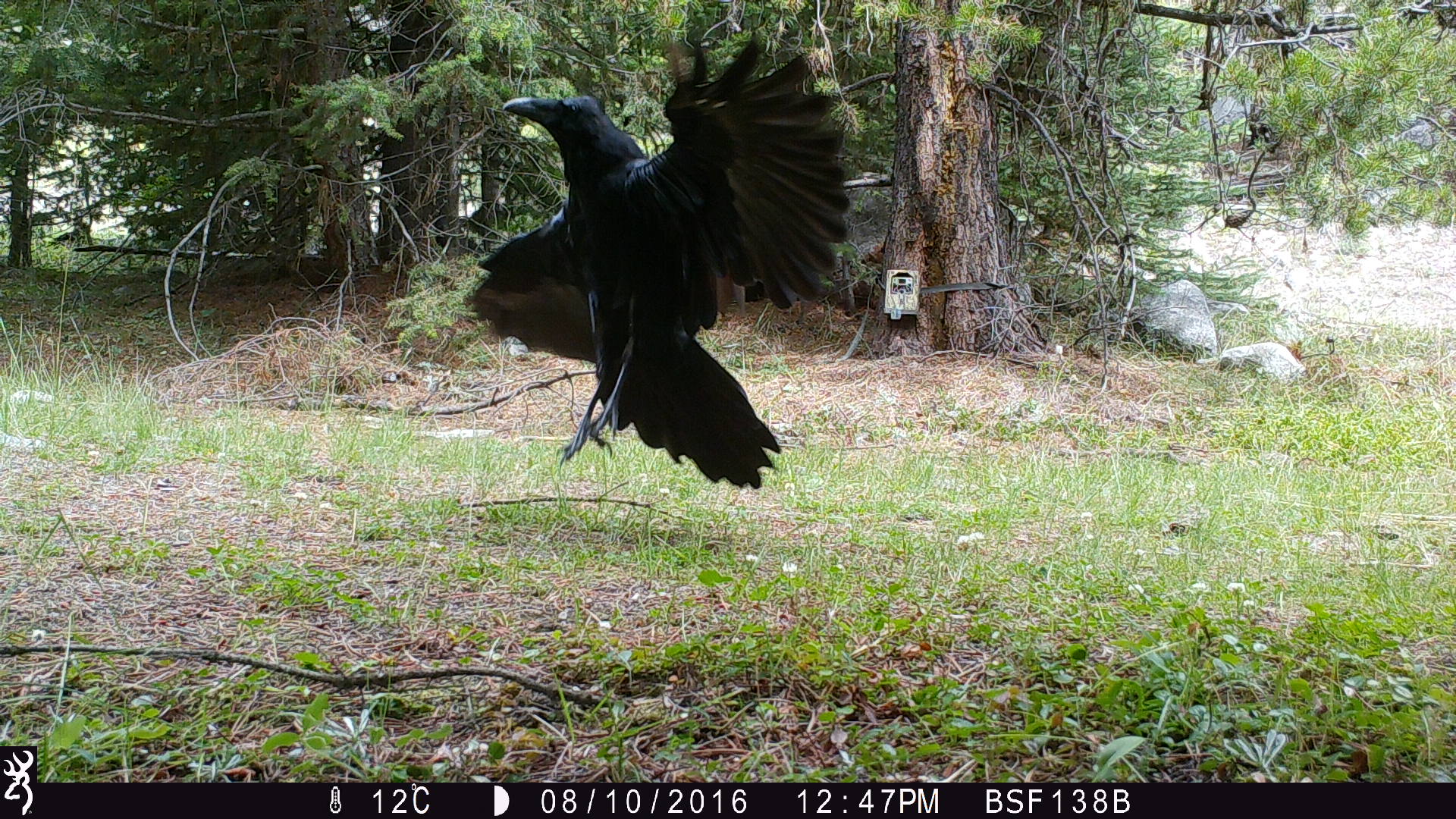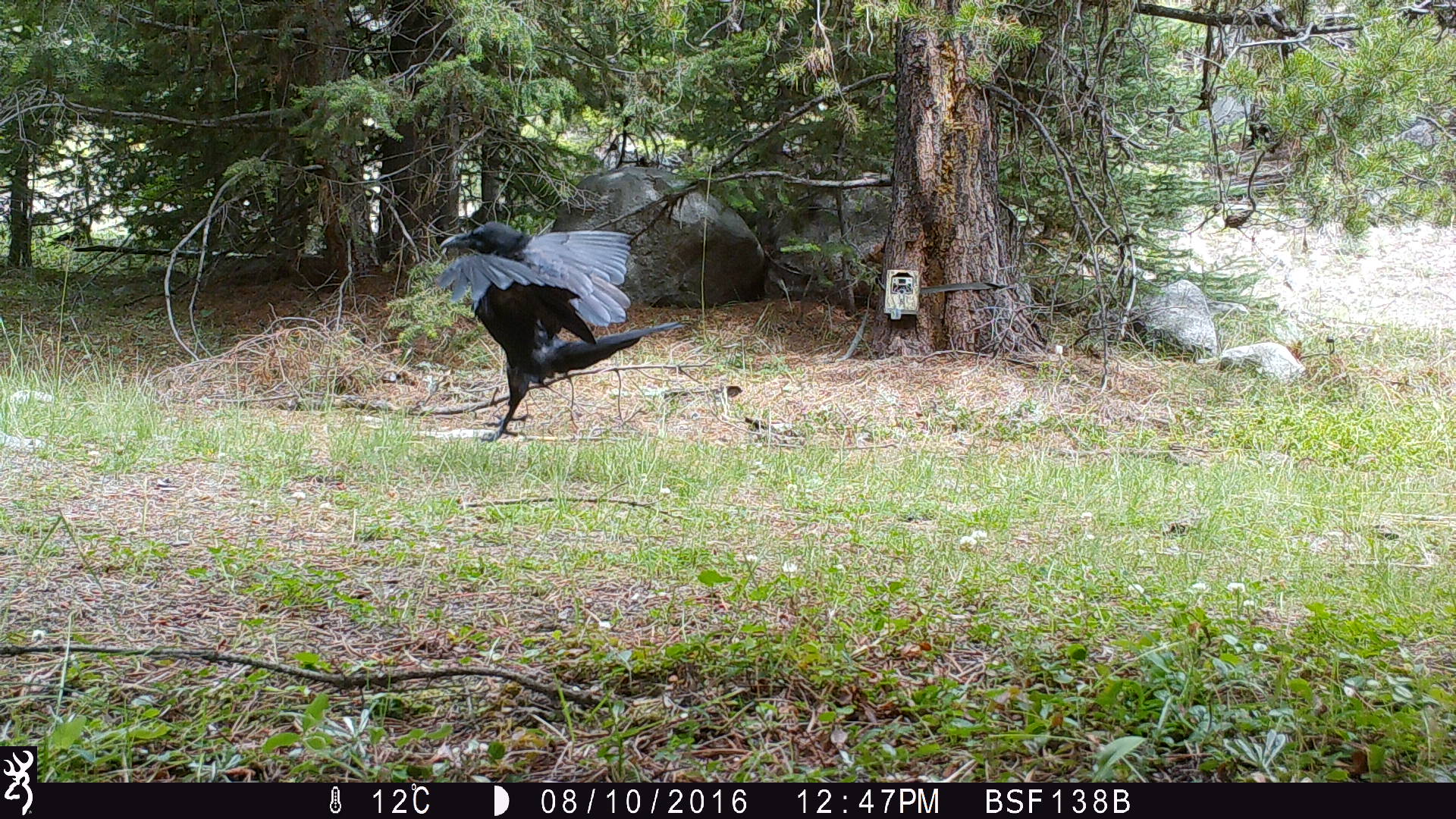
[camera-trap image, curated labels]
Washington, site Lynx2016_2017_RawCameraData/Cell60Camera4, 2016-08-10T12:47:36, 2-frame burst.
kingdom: Animalia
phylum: Chordata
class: Aves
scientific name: Aves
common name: birds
Aves (birds). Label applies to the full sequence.